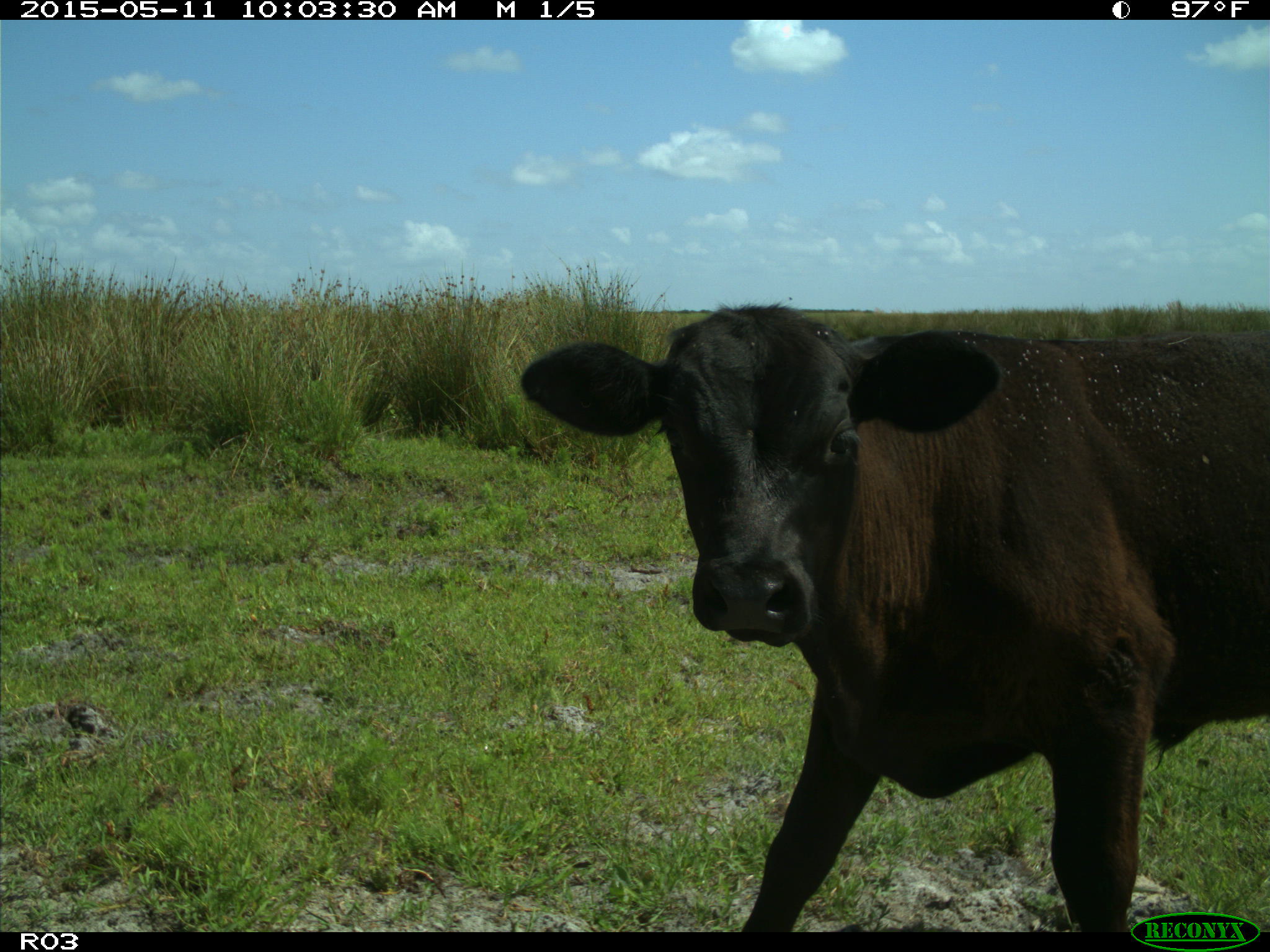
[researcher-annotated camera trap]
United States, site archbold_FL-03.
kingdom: Animalia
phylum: Chordata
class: Mammalia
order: Artiodactyla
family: Bovidae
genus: Bos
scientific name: Bos taurus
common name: domestic cow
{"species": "Bos taurus (domestic cow)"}